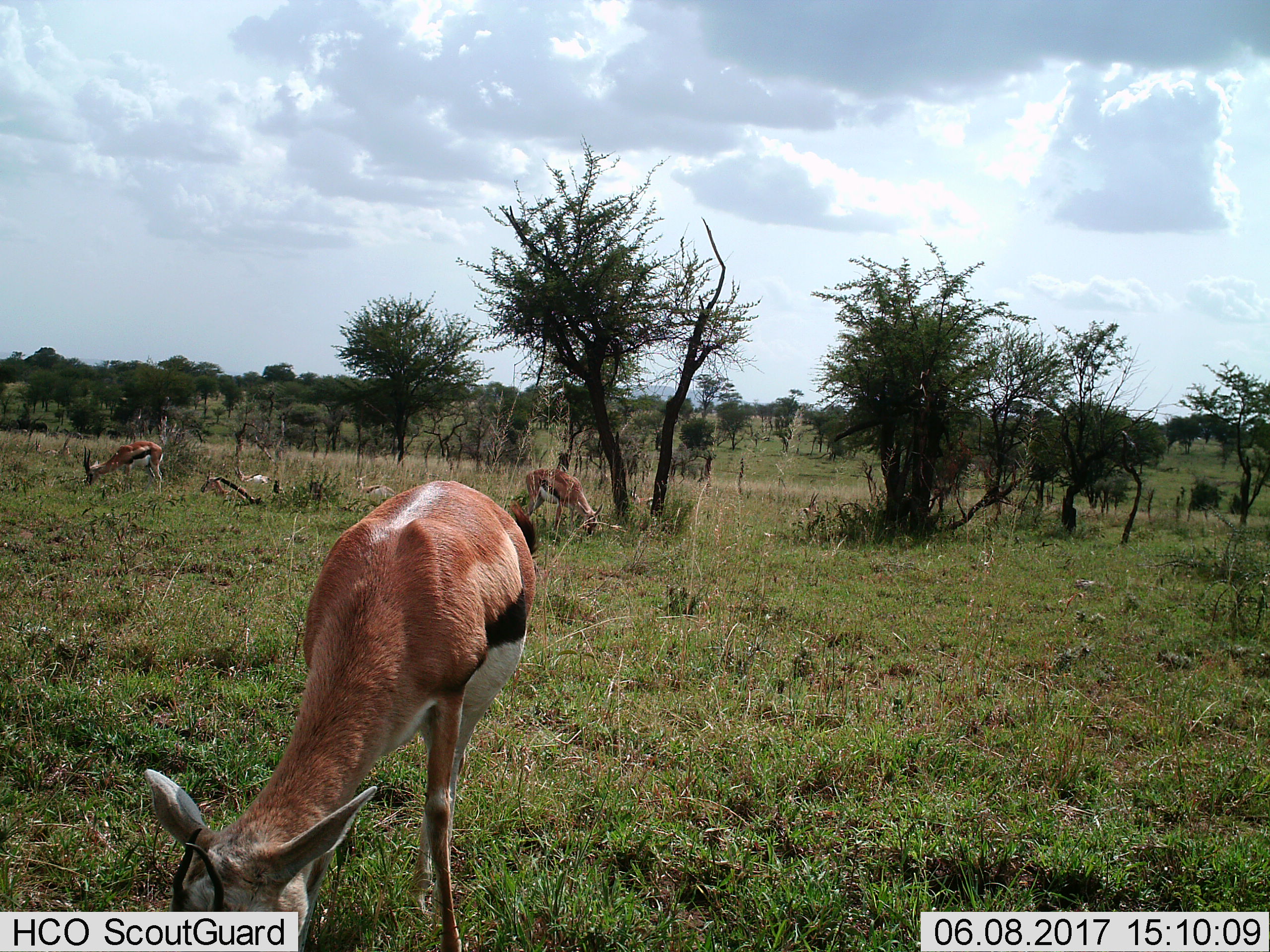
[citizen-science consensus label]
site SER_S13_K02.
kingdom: Animalia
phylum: Chordata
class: Mammalia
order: Artiodactyla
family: Bovidae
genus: Eudorcas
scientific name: Eudorcas thomsonii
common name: thomson's gazelle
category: gazellethomsons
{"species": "gazellethomsons (thomson's gazelle) (Eudorcas thomsonii)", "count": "6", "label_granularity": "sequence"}